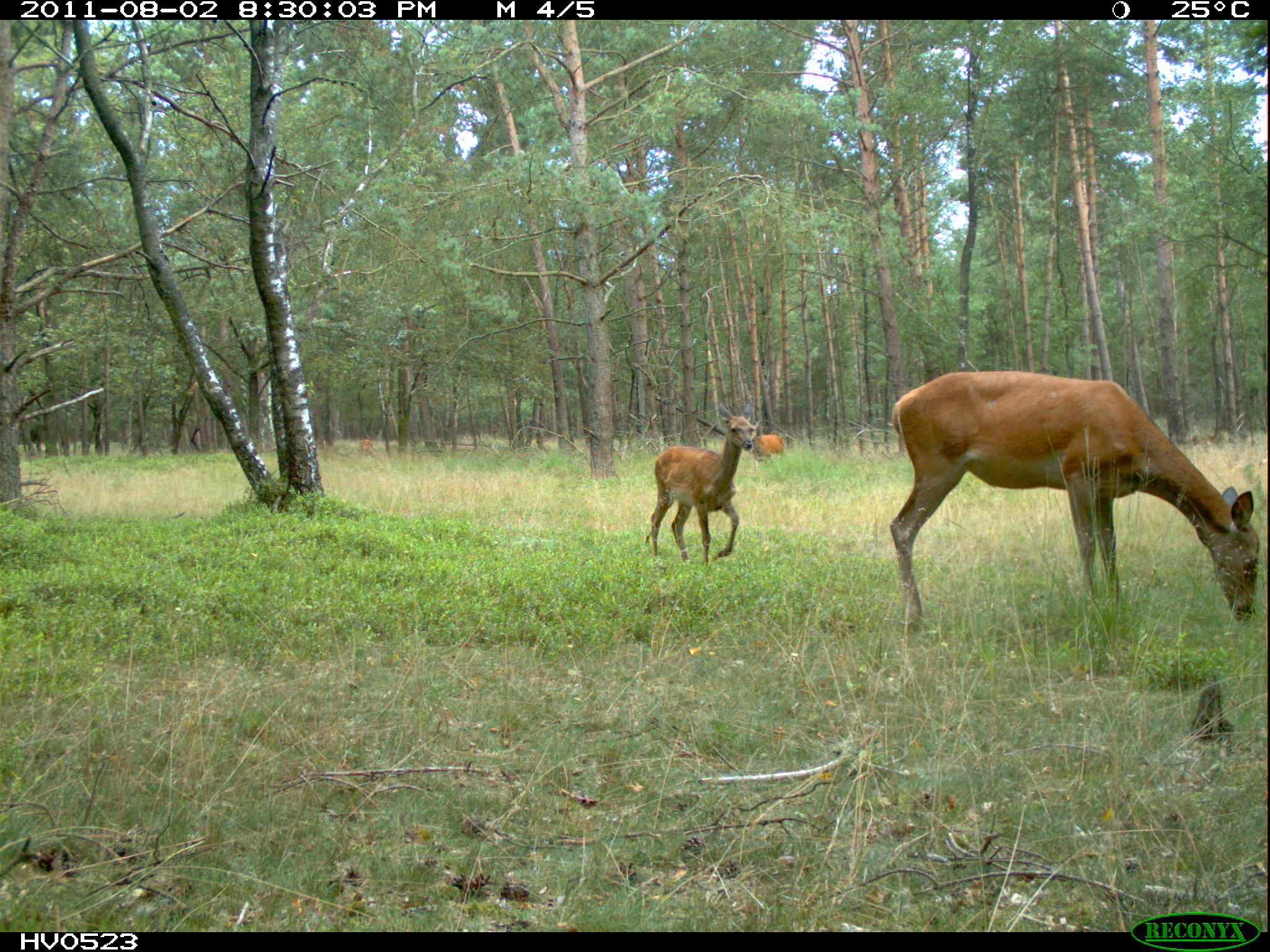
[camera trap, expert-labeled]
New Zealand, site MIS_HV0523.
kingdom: Animalia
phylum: Chordata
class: Mammalia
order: Artiodactyla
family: Cervidae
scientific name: Cervidae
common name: deer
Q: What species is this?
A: Deer (Cervidae).